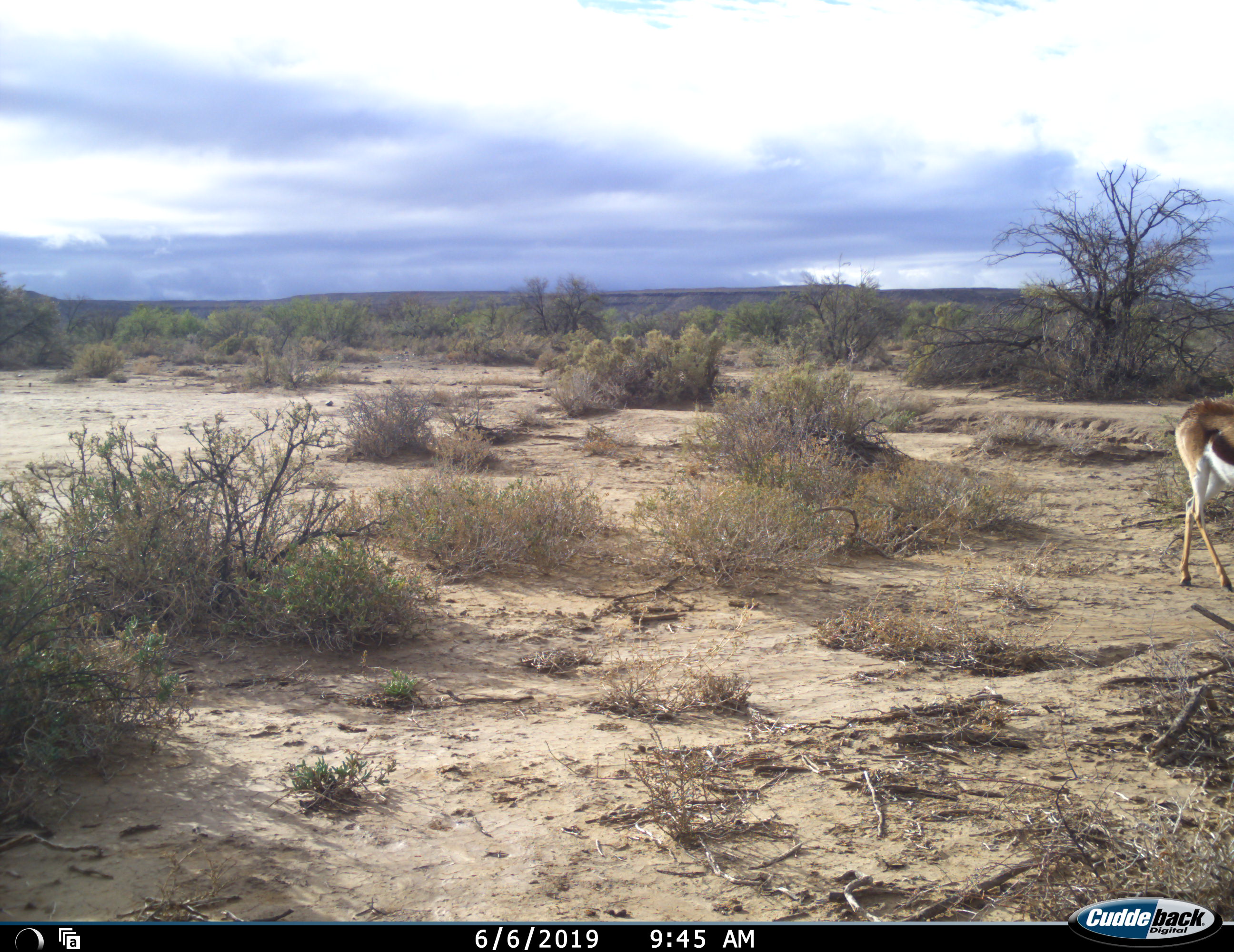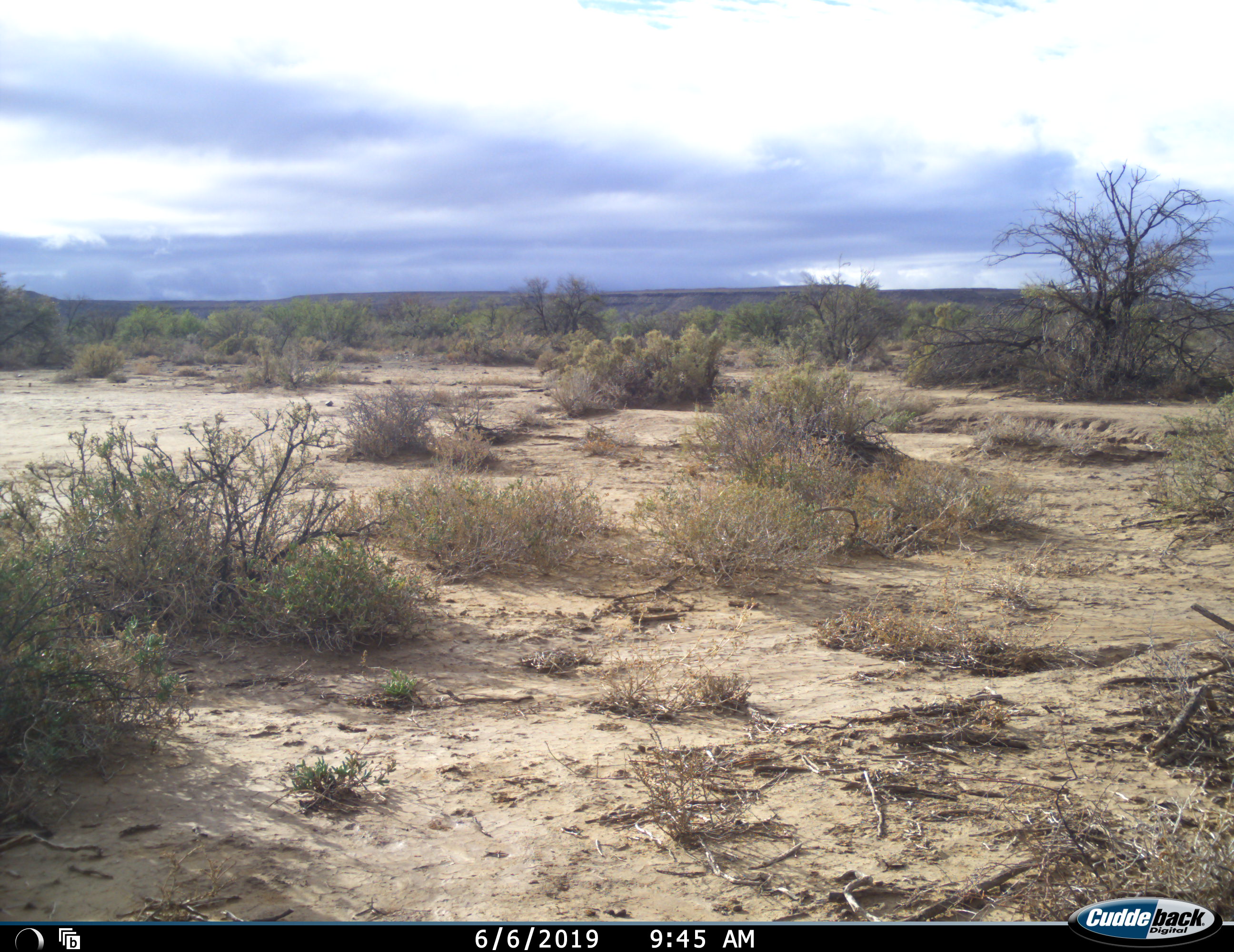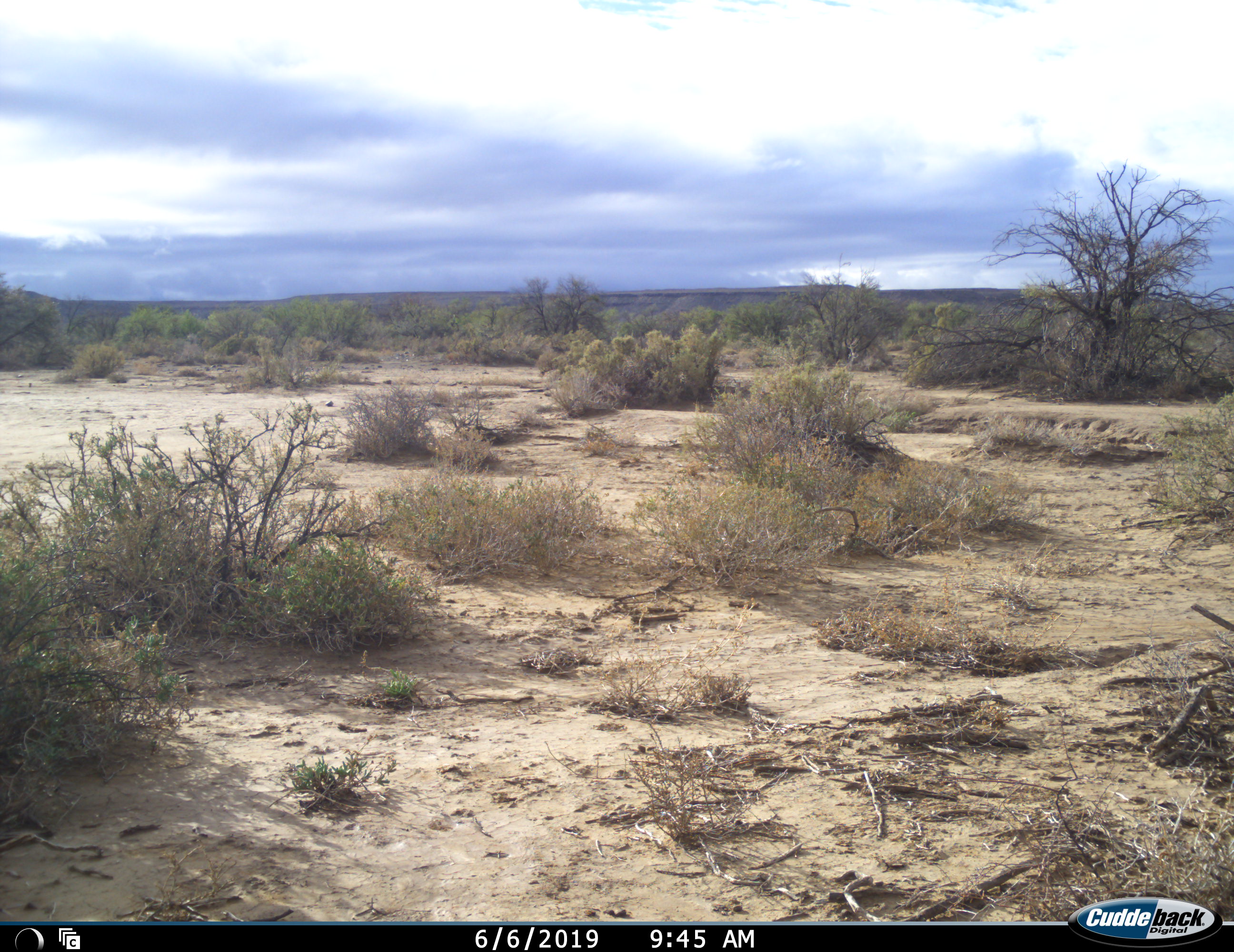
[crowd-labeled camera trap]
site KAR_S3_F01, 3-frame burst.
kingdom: Animalia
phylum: Chordata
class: Mammalia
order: Artiodactyla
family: Bovidae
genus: Antidorcas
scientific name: Antidorcas marsupialis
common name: springbok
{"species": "springbok (Antidorcas marsupialis)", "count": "1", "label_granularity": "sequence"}